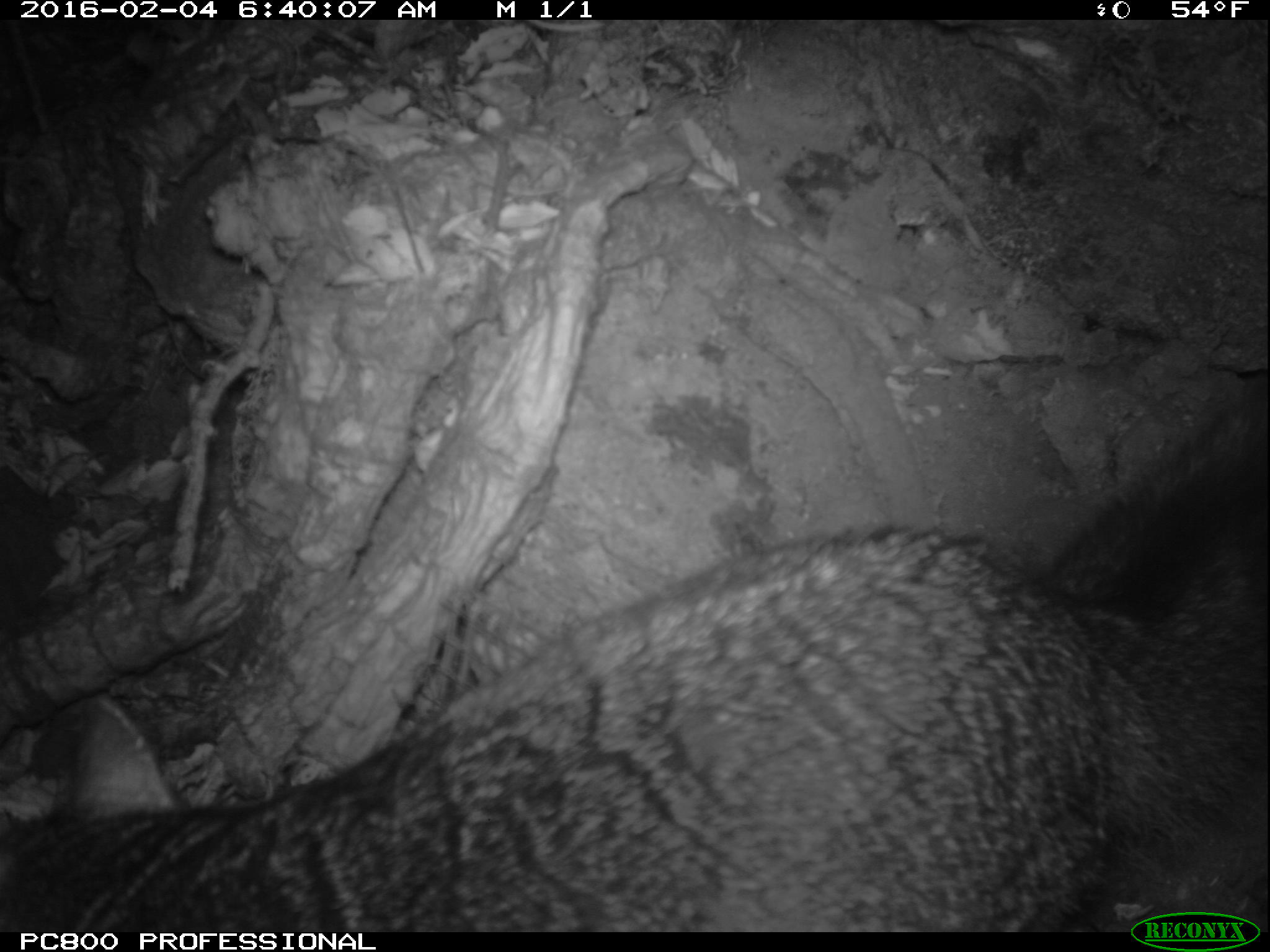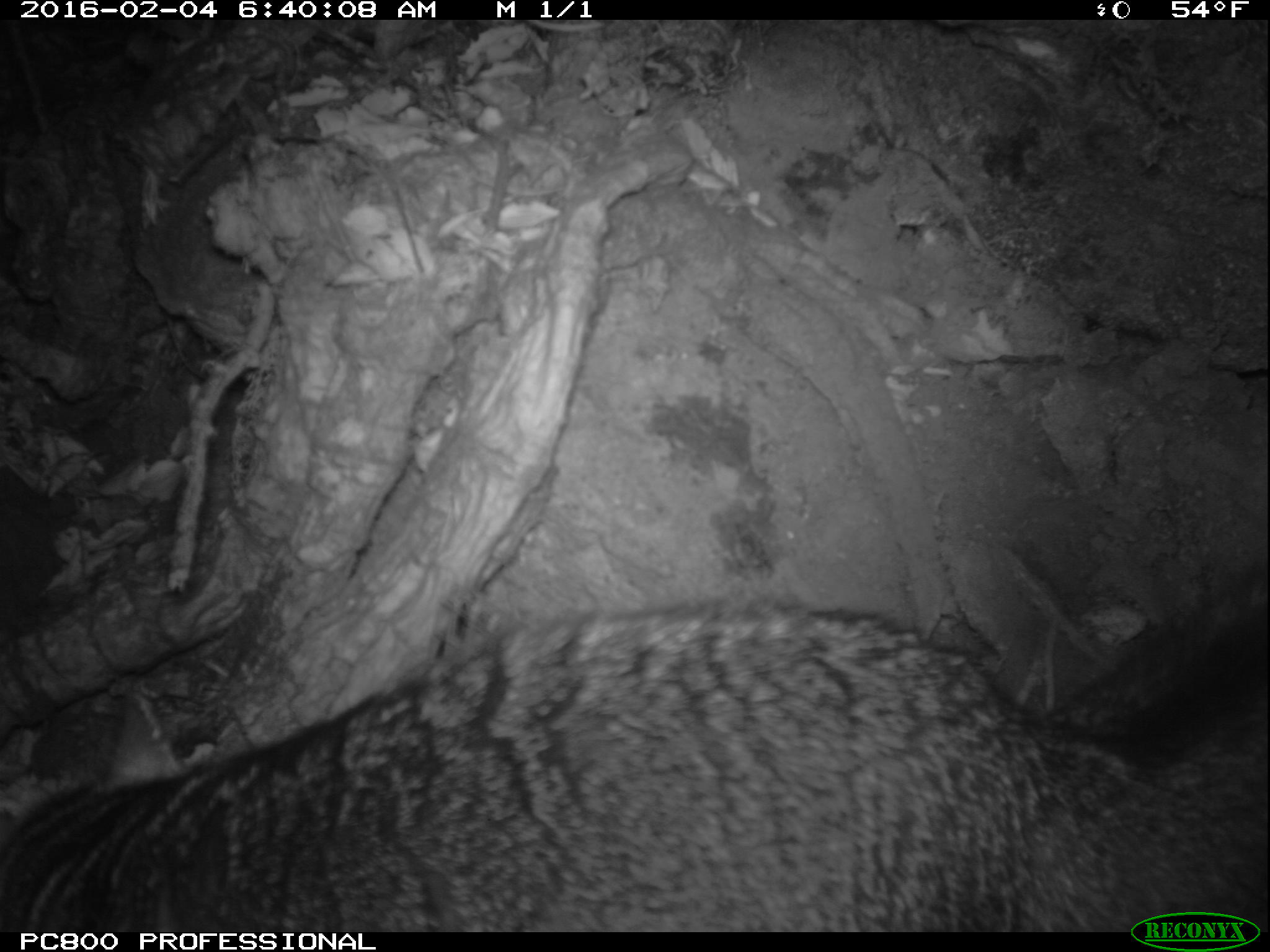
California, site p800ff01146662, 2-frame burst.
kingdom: Animalia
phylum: Chordata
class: Mammalia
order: Carnivora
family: Canidae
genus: Urocyon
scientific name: Urocyon littoralis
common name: island fox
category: fox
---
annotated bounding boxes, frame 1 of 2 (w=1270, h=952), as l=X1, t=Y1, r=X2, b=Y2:
fox: l=0, t=388, r=1269, b=927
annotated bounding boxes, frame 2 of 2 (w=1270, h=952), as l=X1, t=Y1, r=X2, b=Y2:
fox: l=0, t=578, r=1269, b=932